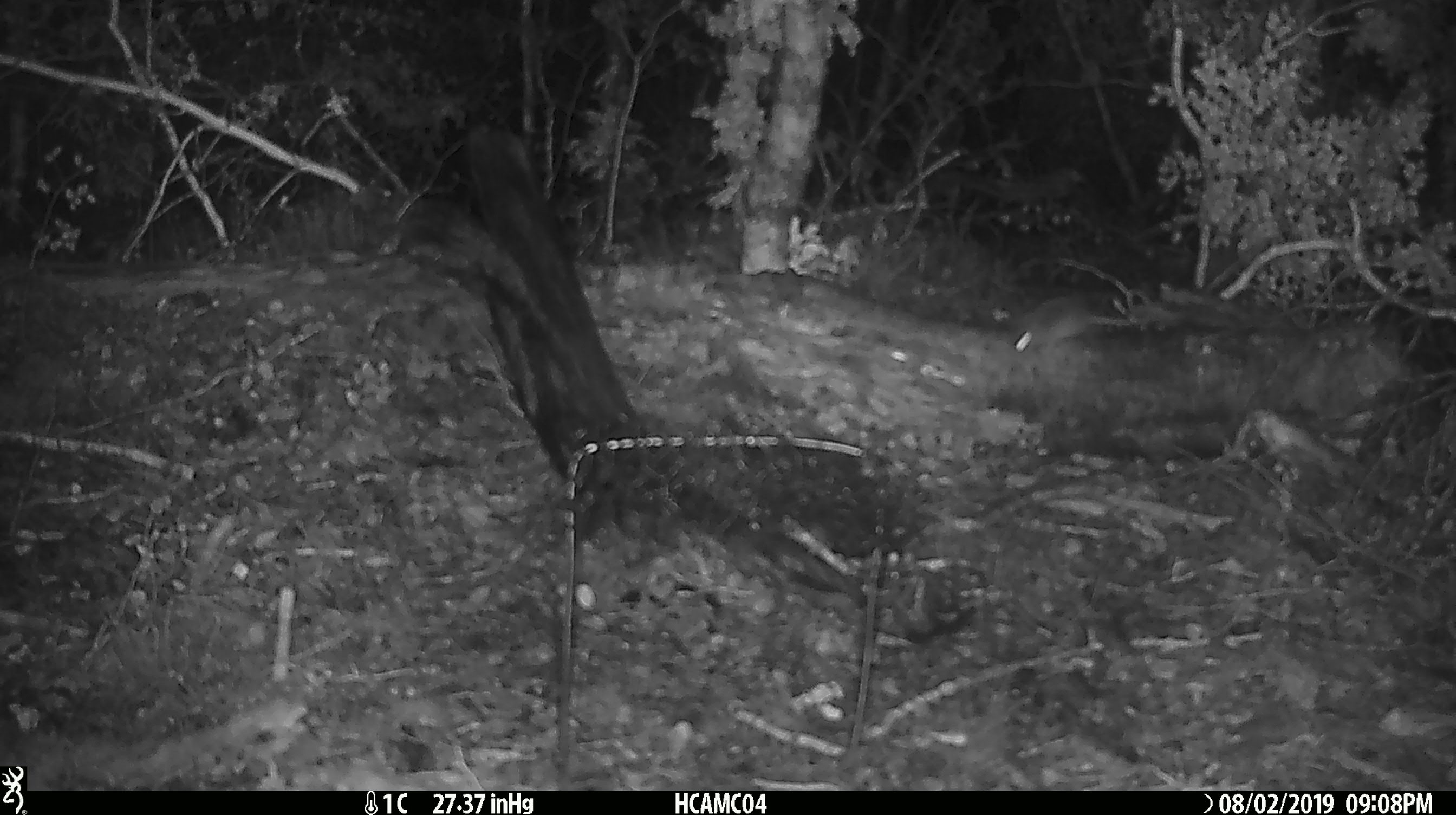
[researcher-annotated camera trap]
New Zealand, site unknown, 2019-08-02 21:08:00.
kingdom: Animalia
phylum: Chordata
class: Mammalia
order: Rodentia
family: Muridae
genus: Mus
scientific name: Mus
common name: mouse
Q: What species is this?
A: Mouse (Mus).